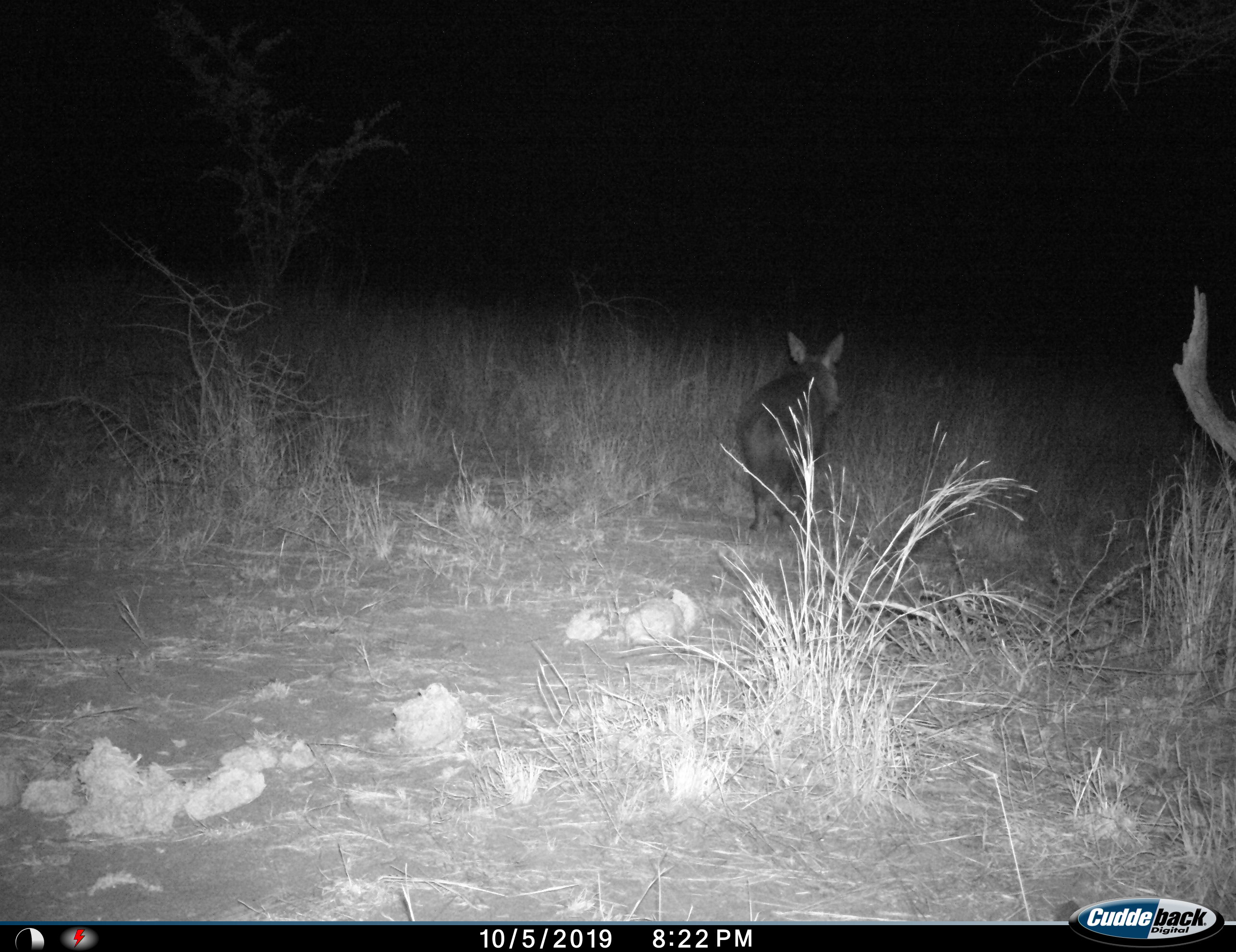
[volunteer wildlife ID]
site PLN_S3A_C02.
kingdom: Animalia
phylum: Chordata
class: Mammalia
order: Carnivora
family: Hyaenidae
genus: Parahyaena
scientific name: Parahyaena brunnea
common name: brown hyena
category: hyenabrown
Hyenabrown (brown hyena) (Parahyaena brunnea), count 1. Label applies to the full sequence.